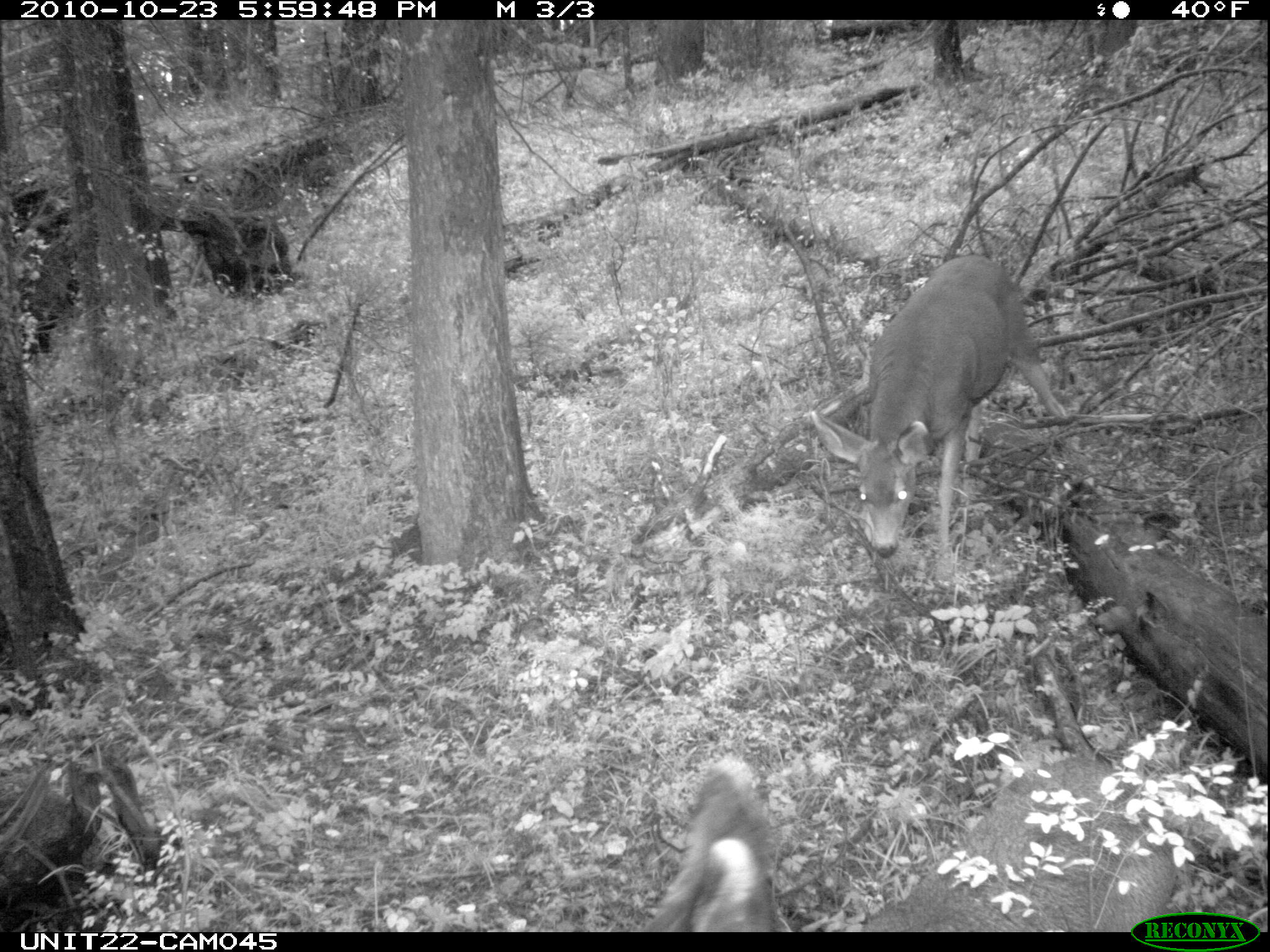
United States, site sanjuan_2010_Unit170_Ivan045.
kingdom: Animalia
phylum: Chordata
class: Mammalia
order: Artiodactyla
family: Cervidae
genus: Odocoileus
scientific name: Odocoileus hemionus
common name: mule deer